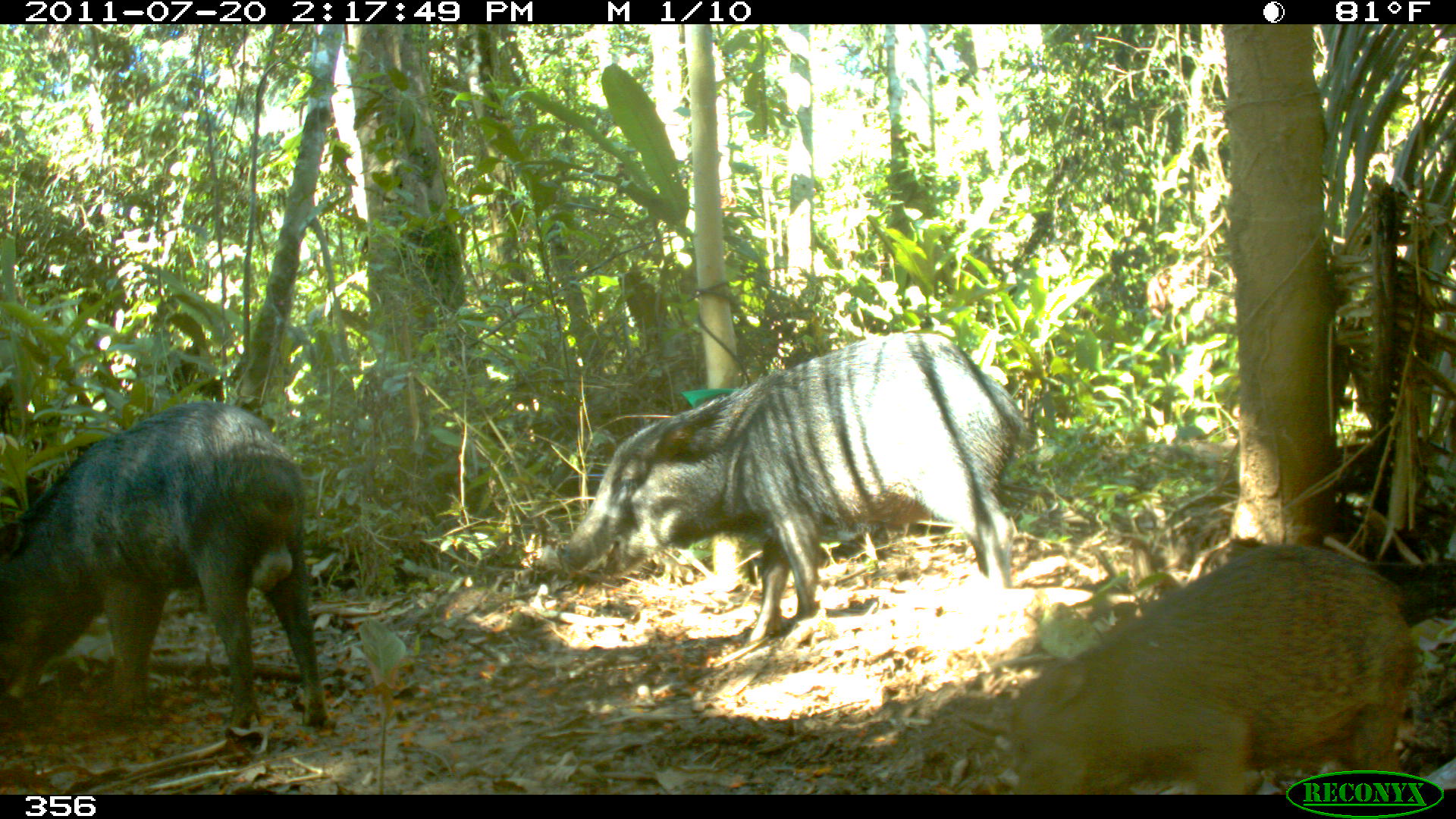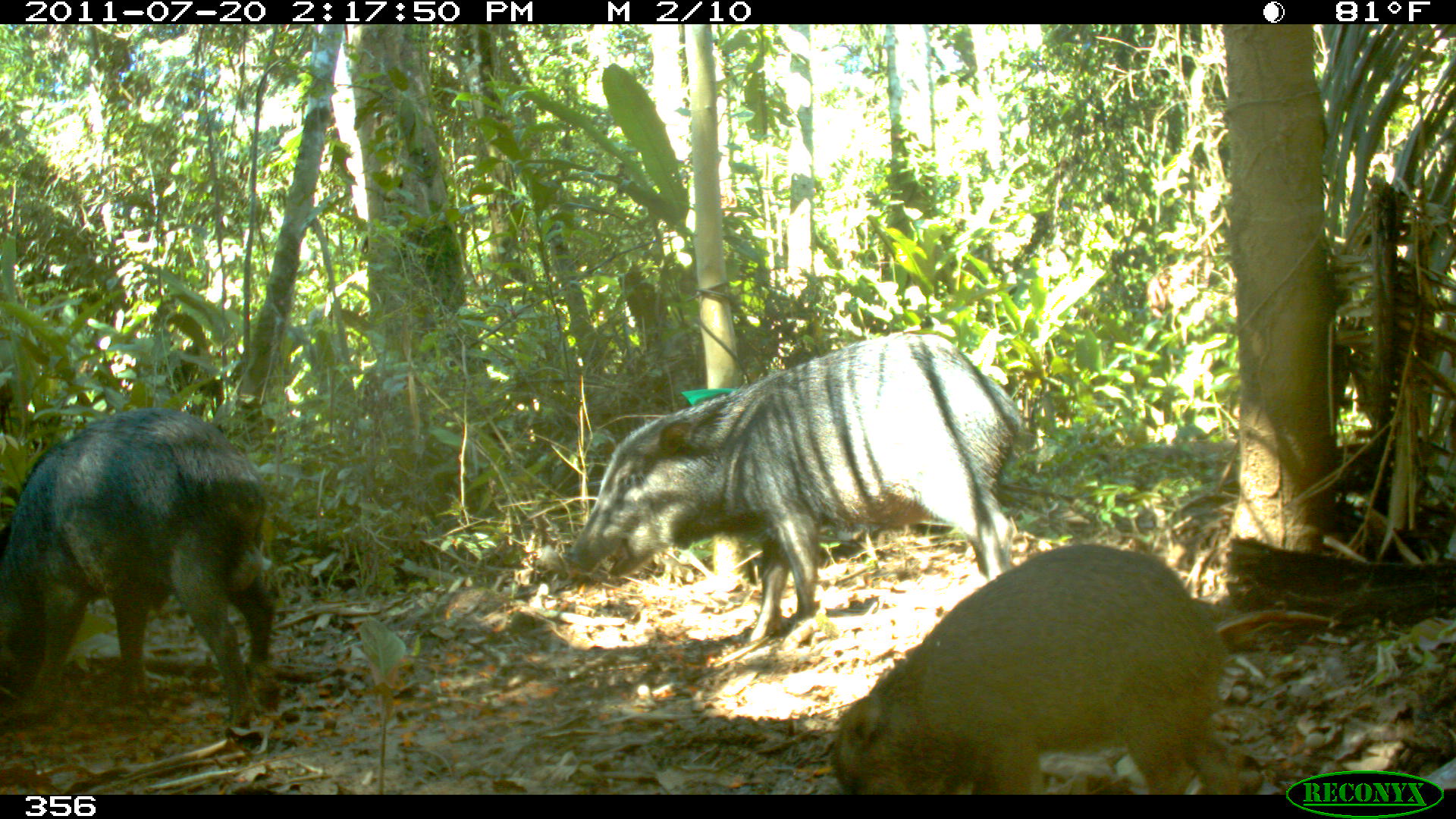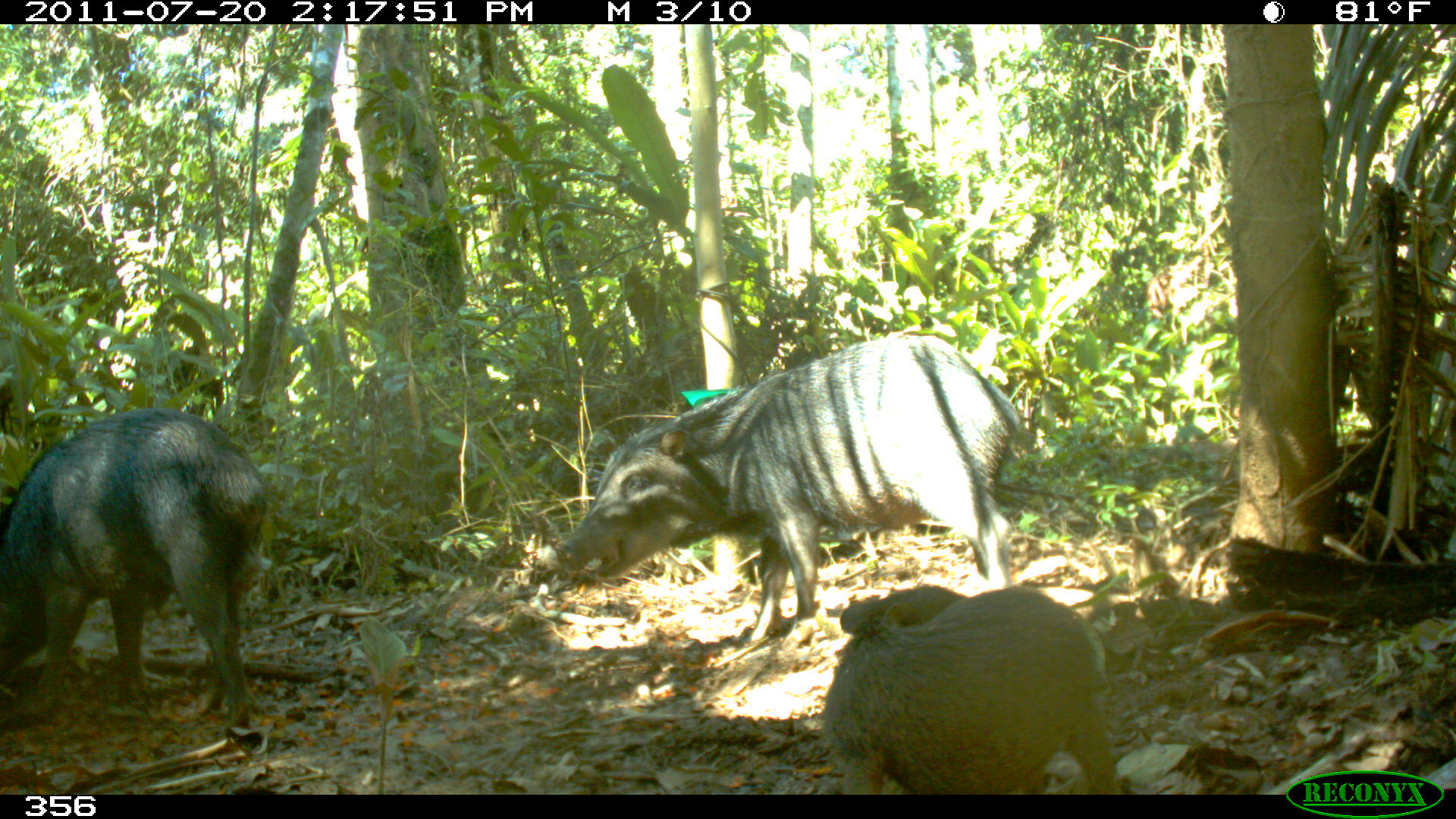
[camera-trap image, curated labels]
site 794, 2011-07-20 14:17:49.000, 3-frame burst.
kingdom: Animalia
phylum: Chordata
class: Mammalia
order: Artiodactyla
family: Tayassuidae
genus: Tayassu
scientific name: Tayassu pecari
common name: white-lipped peccary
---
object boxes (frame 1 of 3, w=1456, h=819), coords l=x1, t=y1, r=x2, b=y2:
tayassu pecari: l=556, t=330, r=1023, b=637; l=0, t=401, r=324, b=732; l=1011, t=542, r=1417, b=794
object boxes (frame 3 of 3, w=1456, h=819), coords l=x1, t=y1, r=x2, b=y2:
tayassu pecari: l=556, t=330, r=1018, b=645; l=0, t=409, r=264, b=729; l=818, t=583, r=1117, b=792